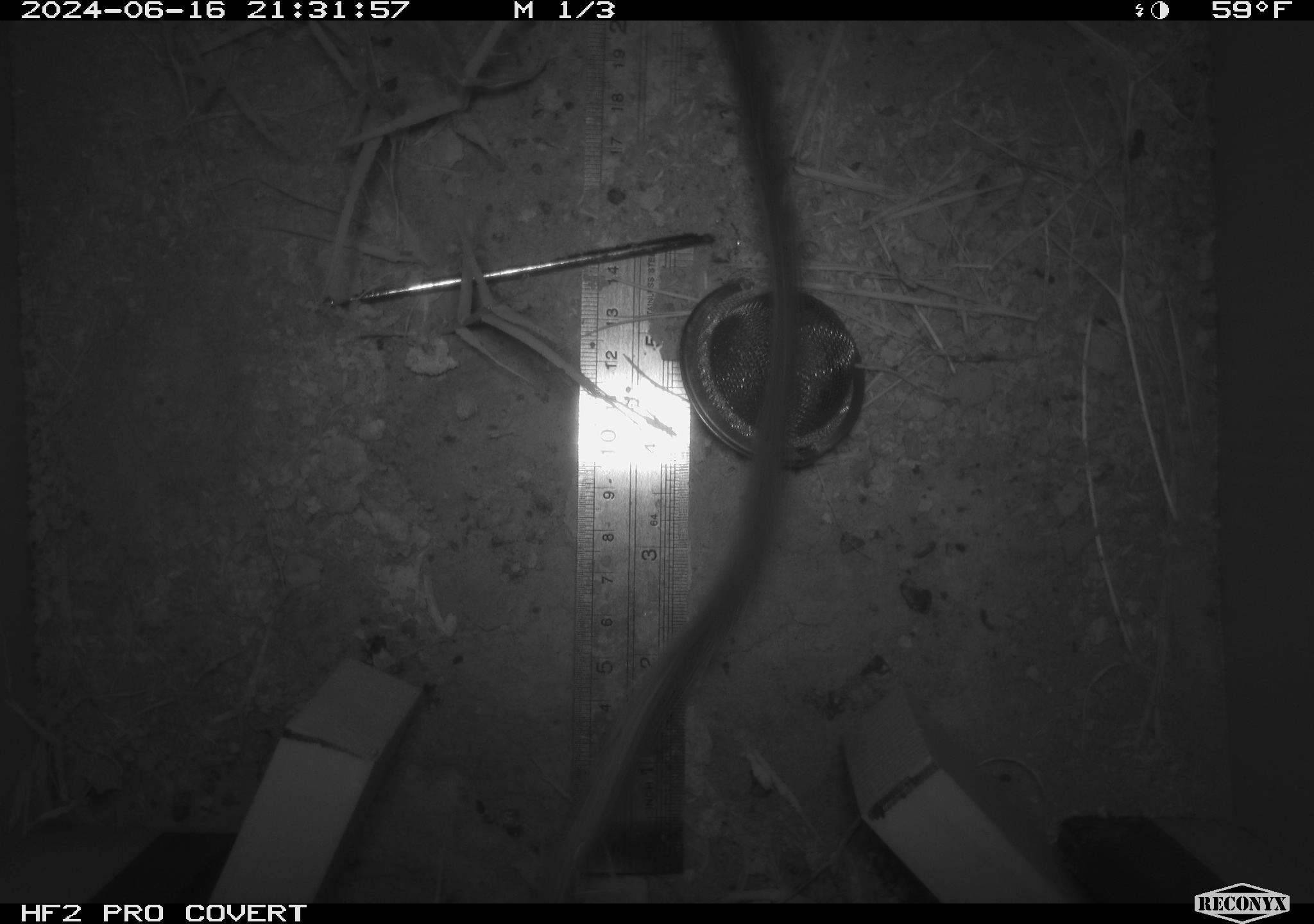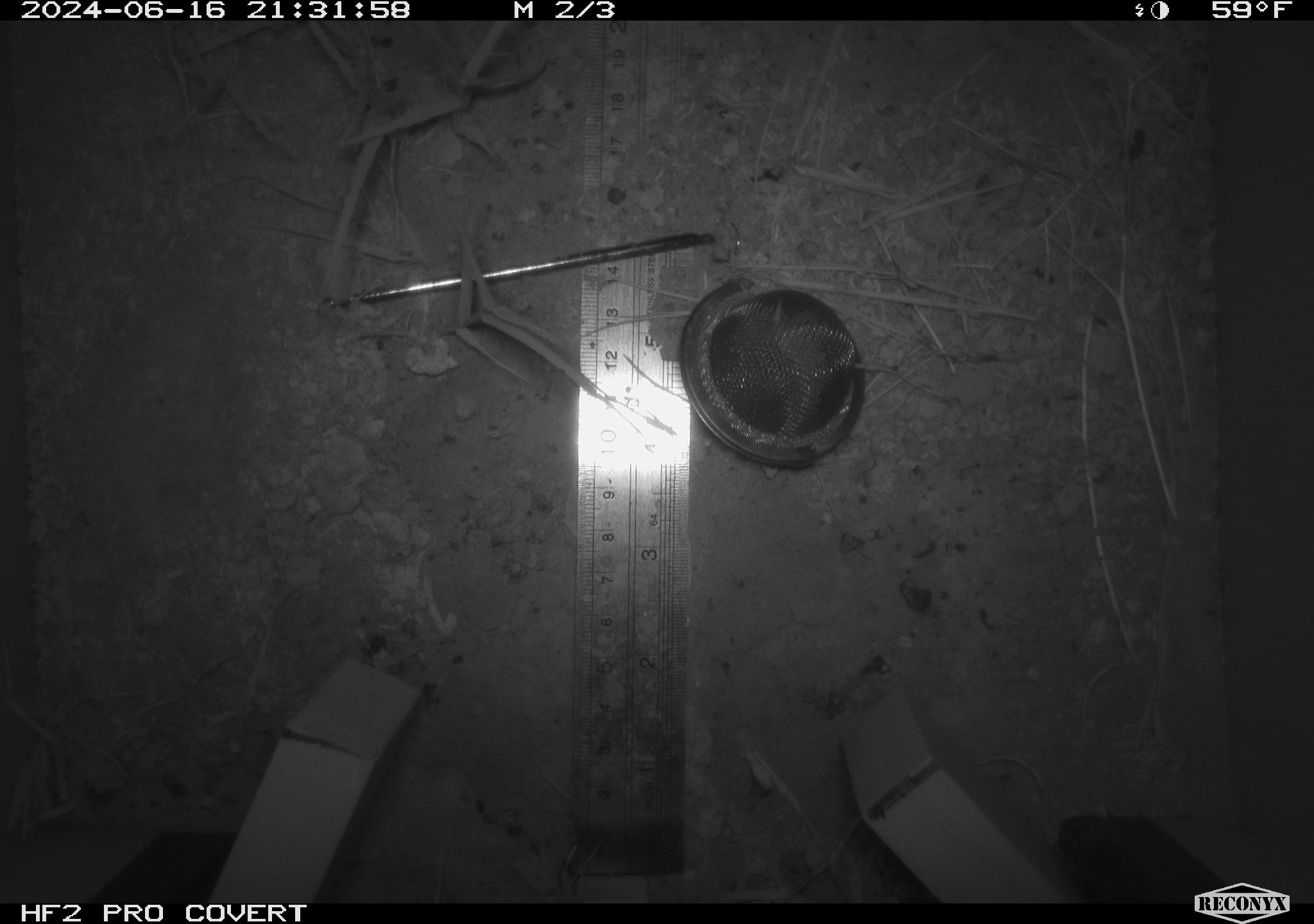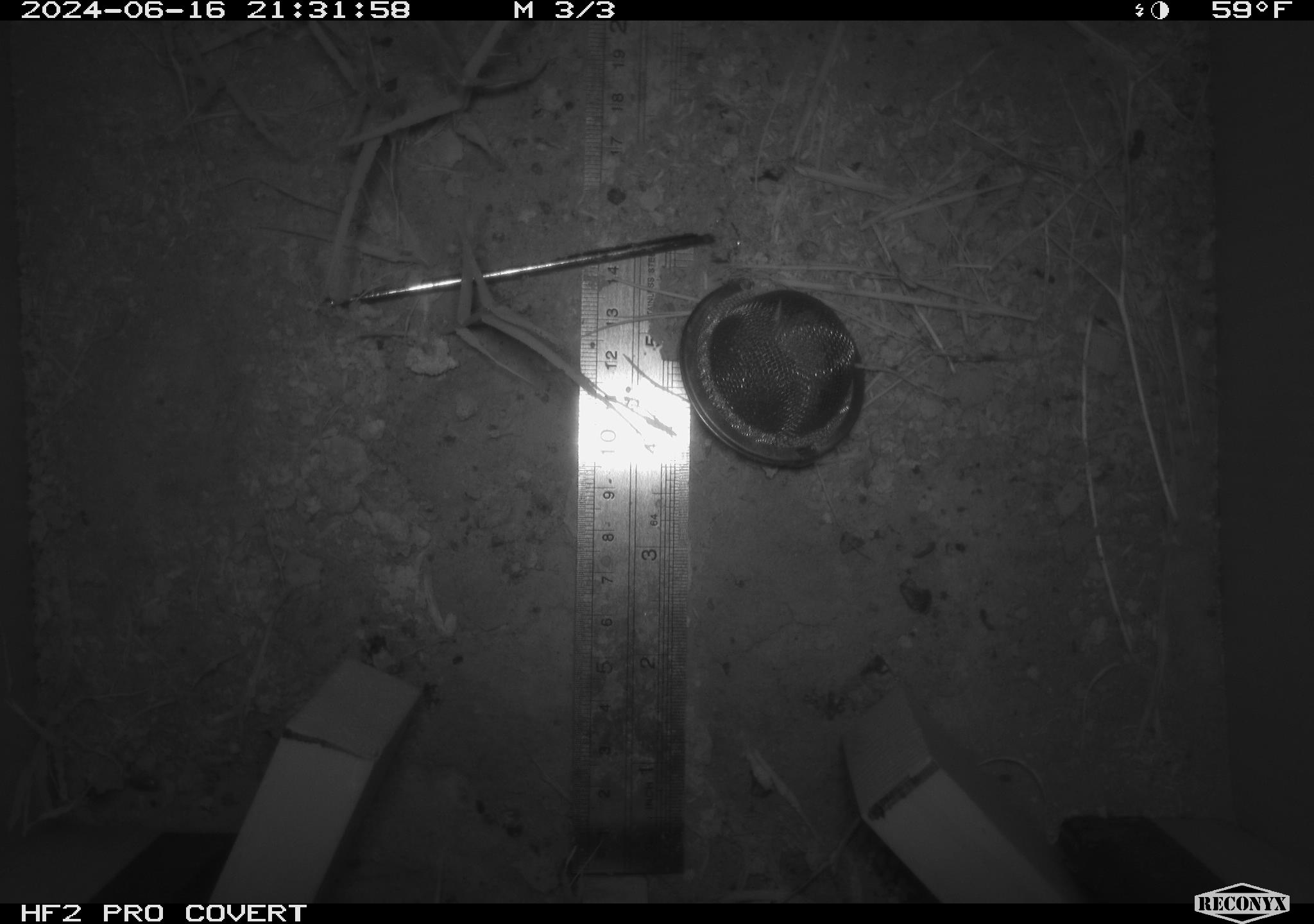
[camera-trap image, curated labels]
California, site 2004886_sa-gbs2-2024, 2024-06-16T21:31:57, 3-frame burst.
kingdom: Animalia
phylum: Chordata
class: Mammalia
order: Rodentia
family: Heteromyidae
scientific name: Heteromyidae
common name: kangaroo rats and pocket mice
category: heteromyidae family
Heteromyidae family (kangaroo rats and pocket mice) (Heteromyidae).